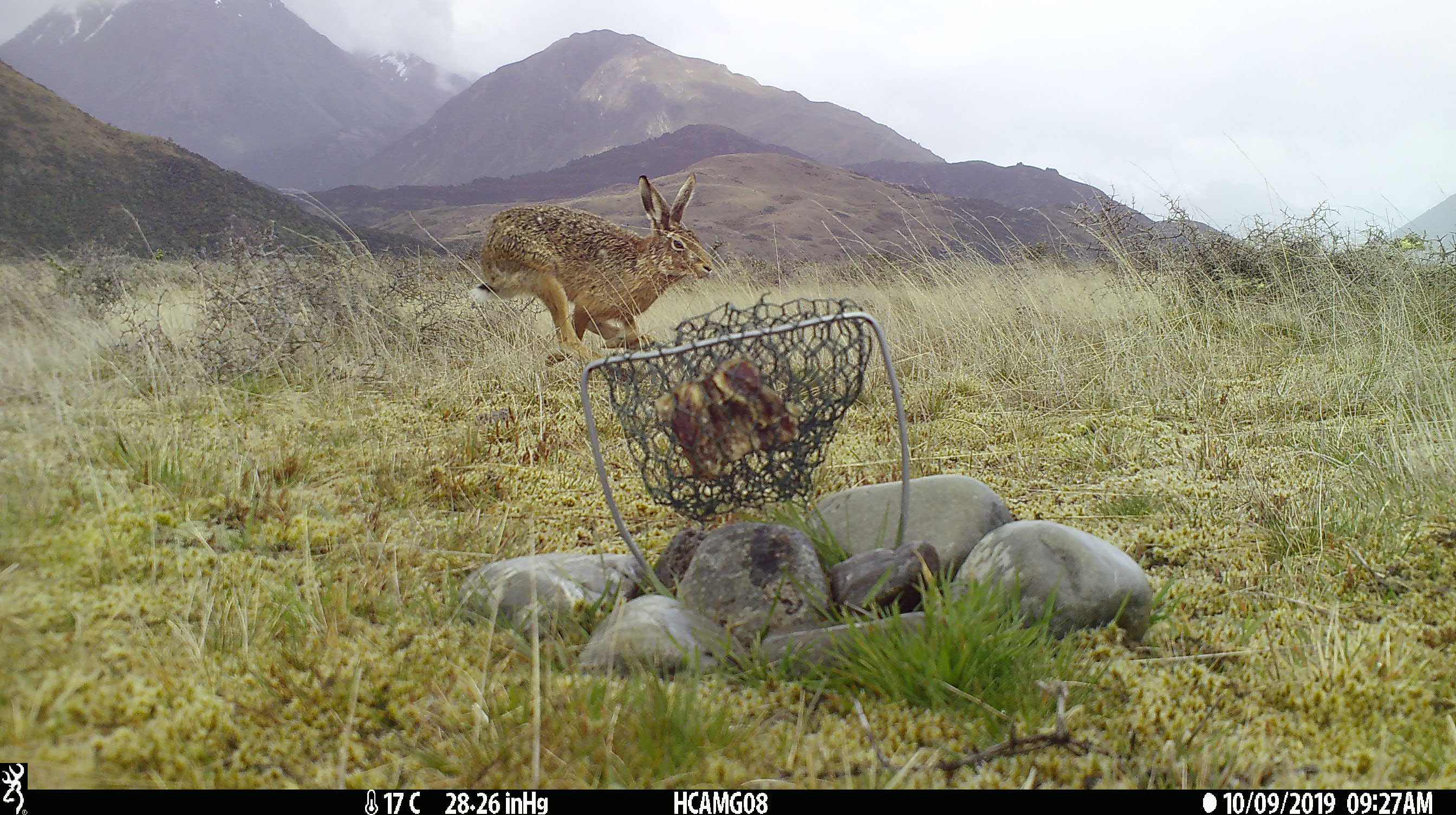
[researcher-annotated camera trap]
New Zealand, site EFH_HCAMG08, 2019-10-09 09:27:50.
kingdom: Animalia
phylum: Chordata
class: Mammalia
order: Lagomorpha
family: Leporidae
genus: Lepus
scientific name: Lepus europaeus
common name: brown hare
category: hare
Hare (brown hare) (Lepus europaeus).